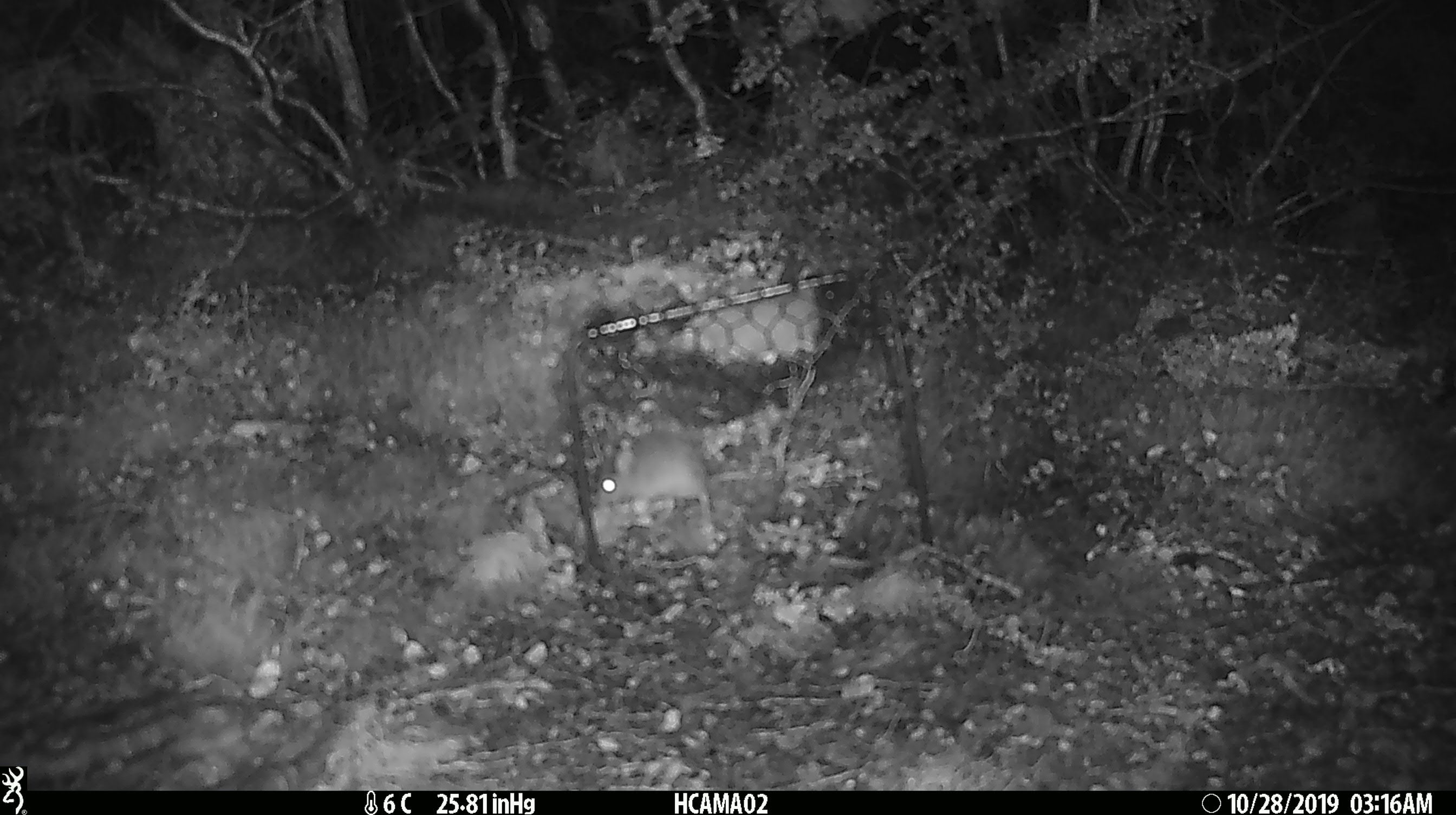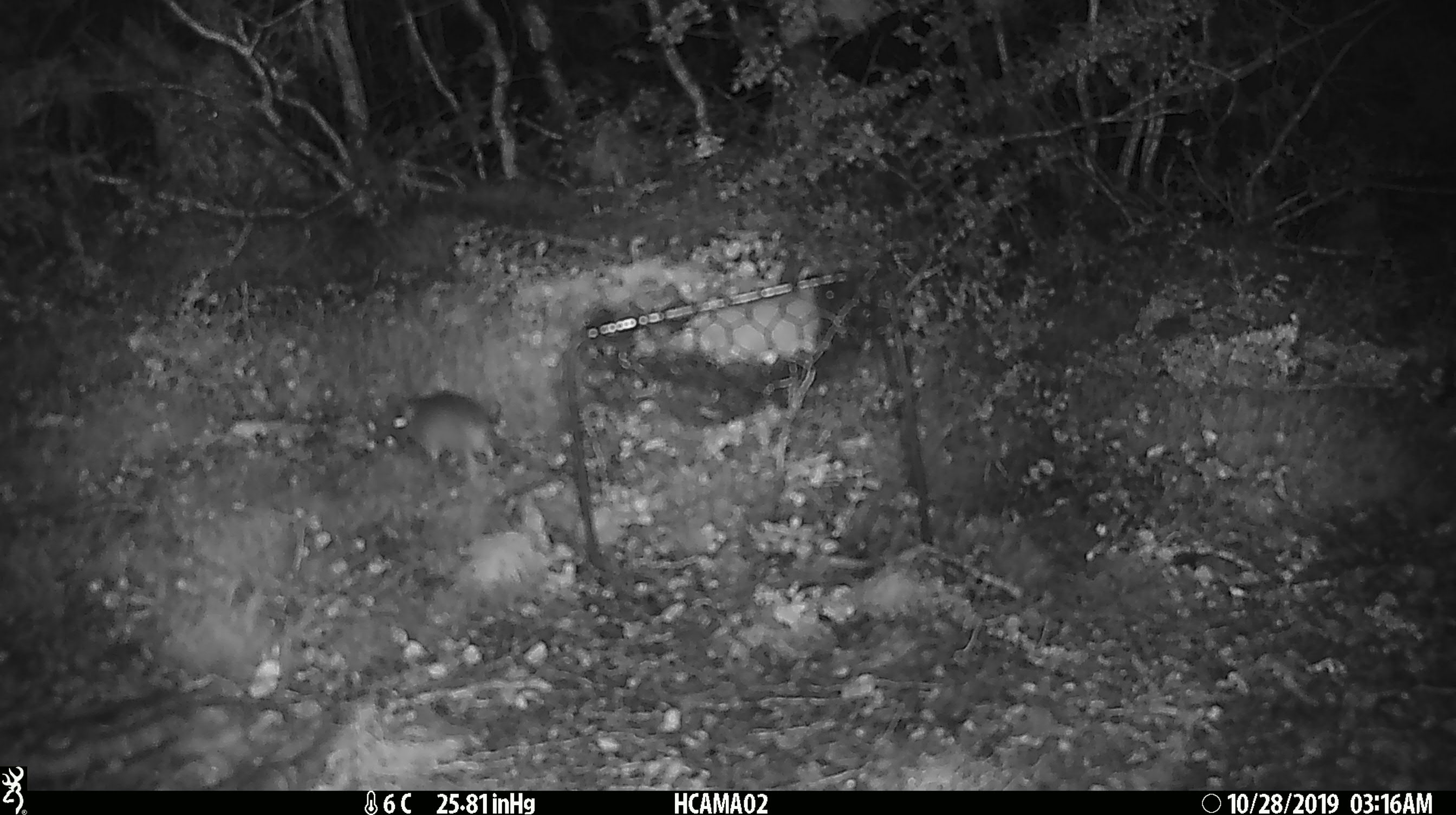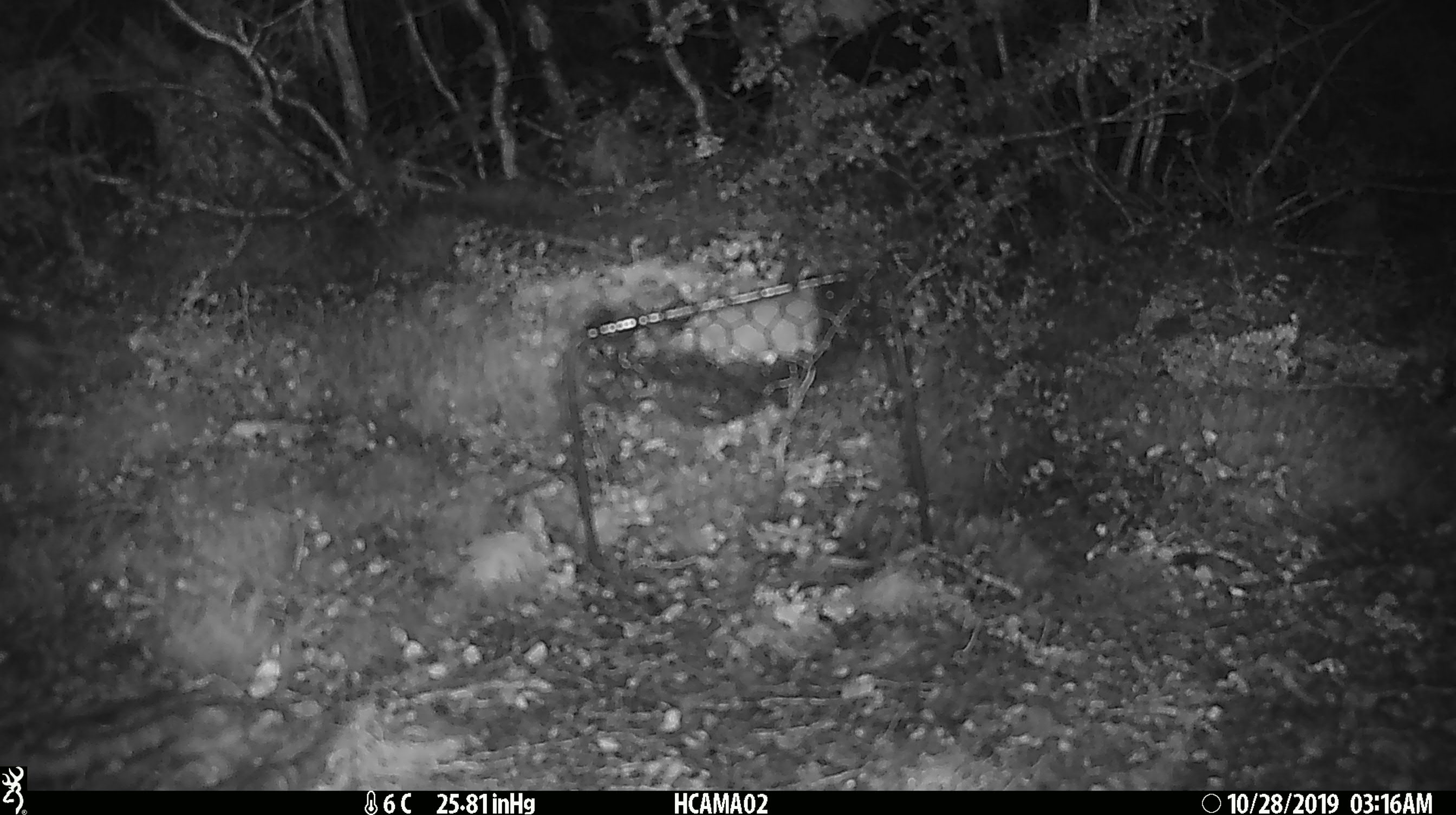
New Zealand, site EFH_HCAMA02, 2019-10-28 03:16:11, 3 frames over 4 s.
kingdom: Animalia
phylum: Chordata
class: Mammalia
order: Rodentia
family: Muridae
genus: Mus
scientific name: Mus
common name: mouse